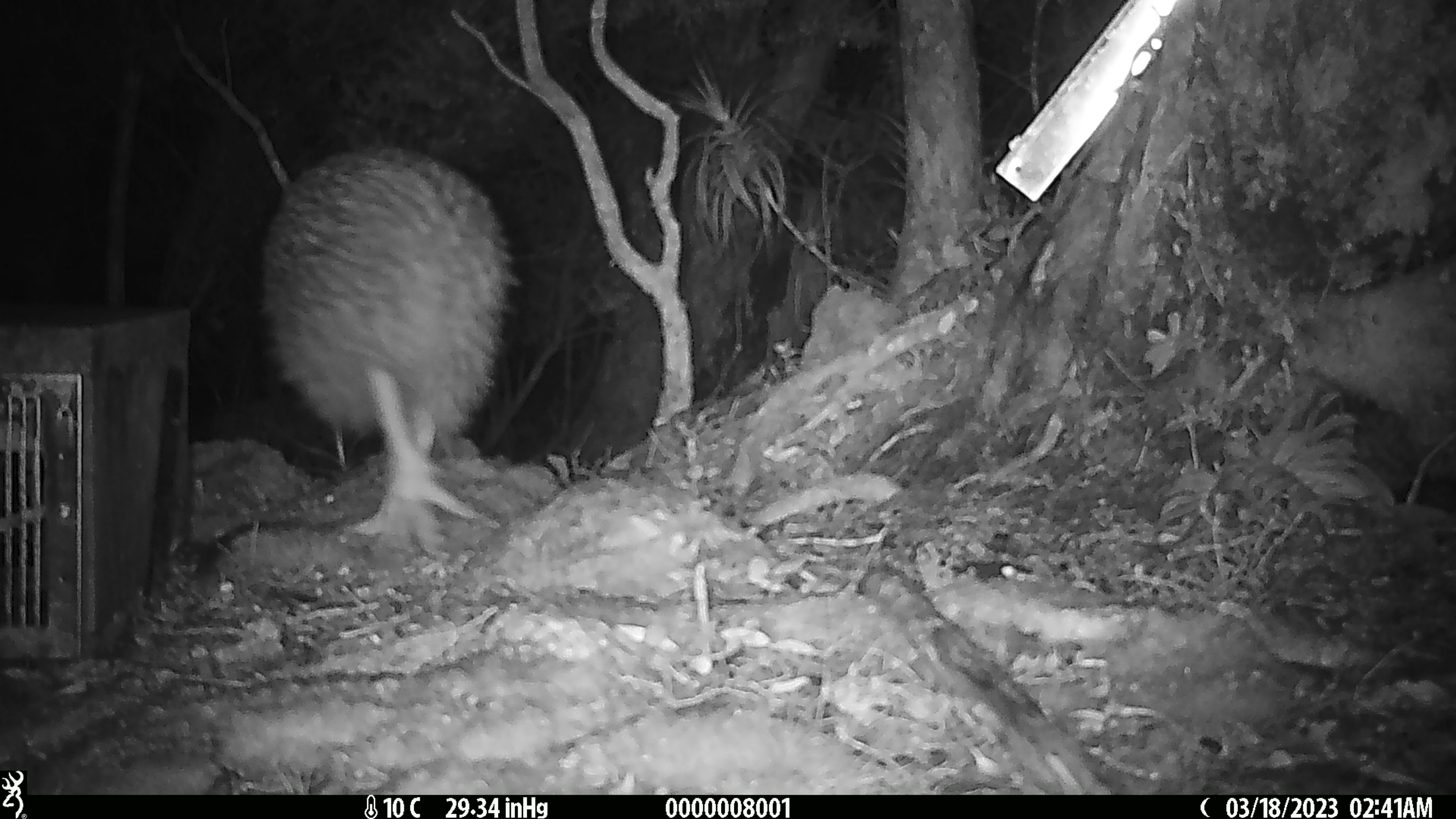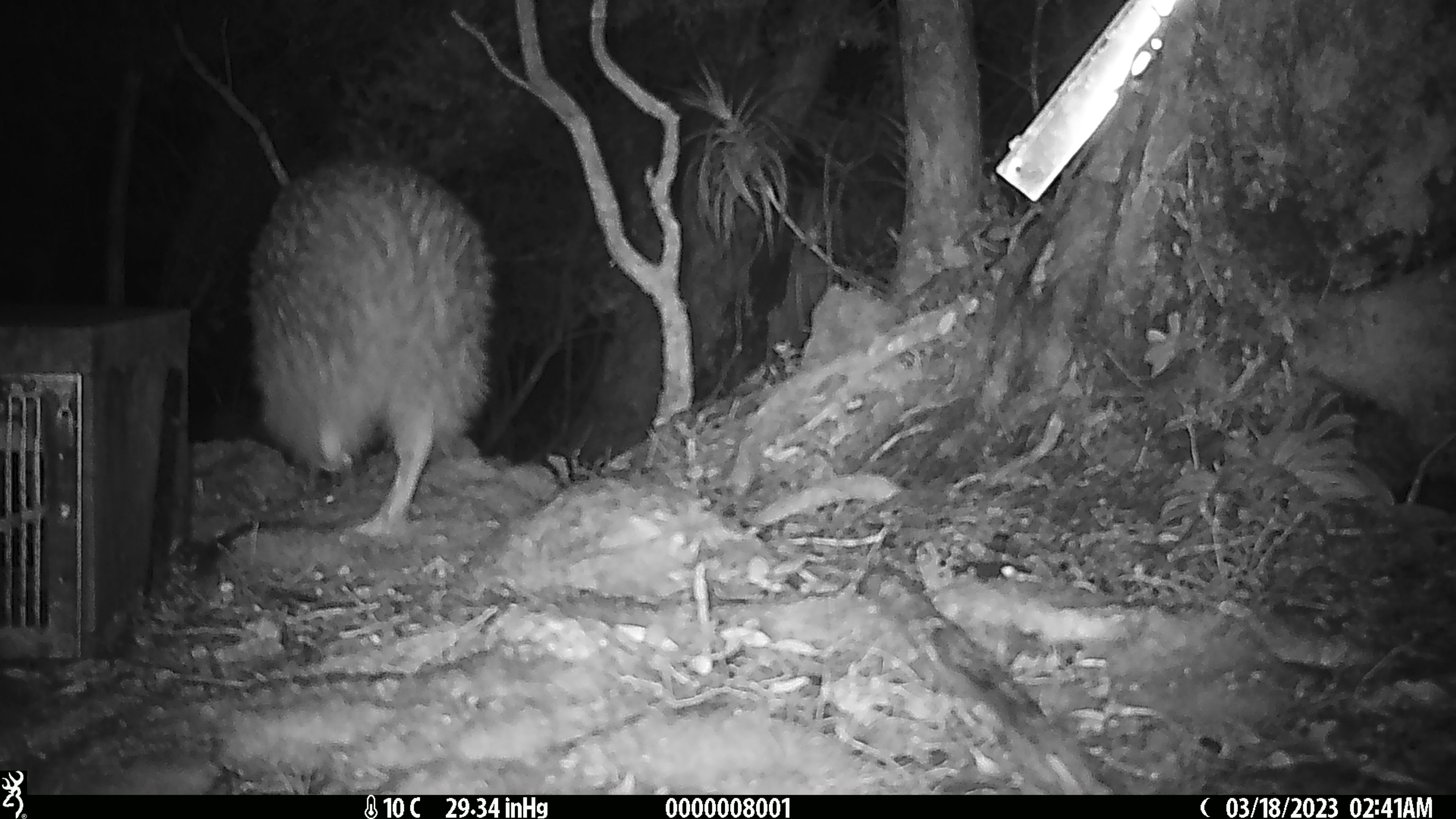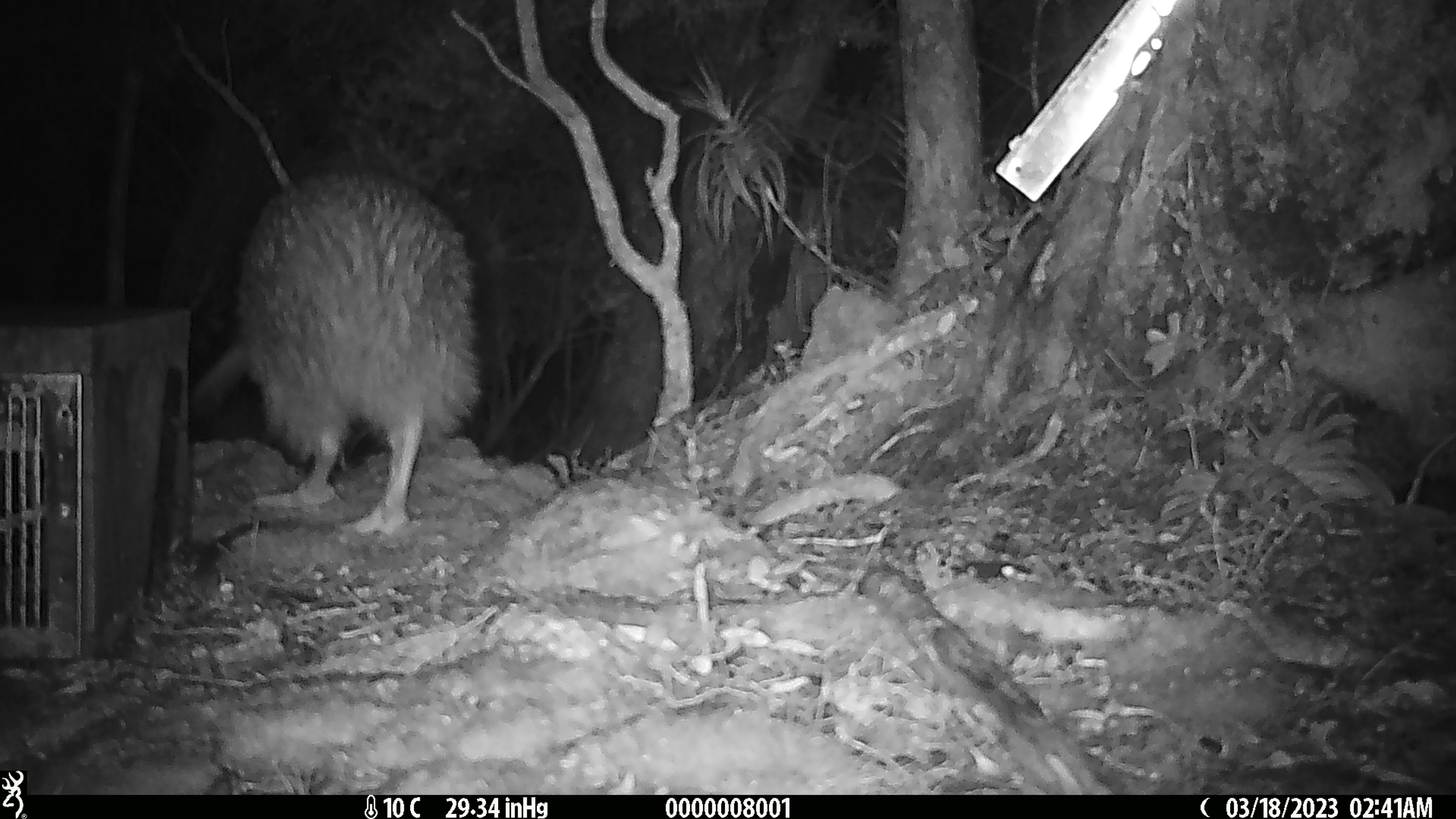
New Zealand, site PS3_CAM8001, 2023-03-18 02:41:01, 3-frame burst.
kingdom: Animalia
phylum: Chordata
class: Aves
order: Apterygiformes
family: Apterygidae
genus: Apteryx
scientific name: Apteryx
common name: kiwi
Kiwi (Apteryx).